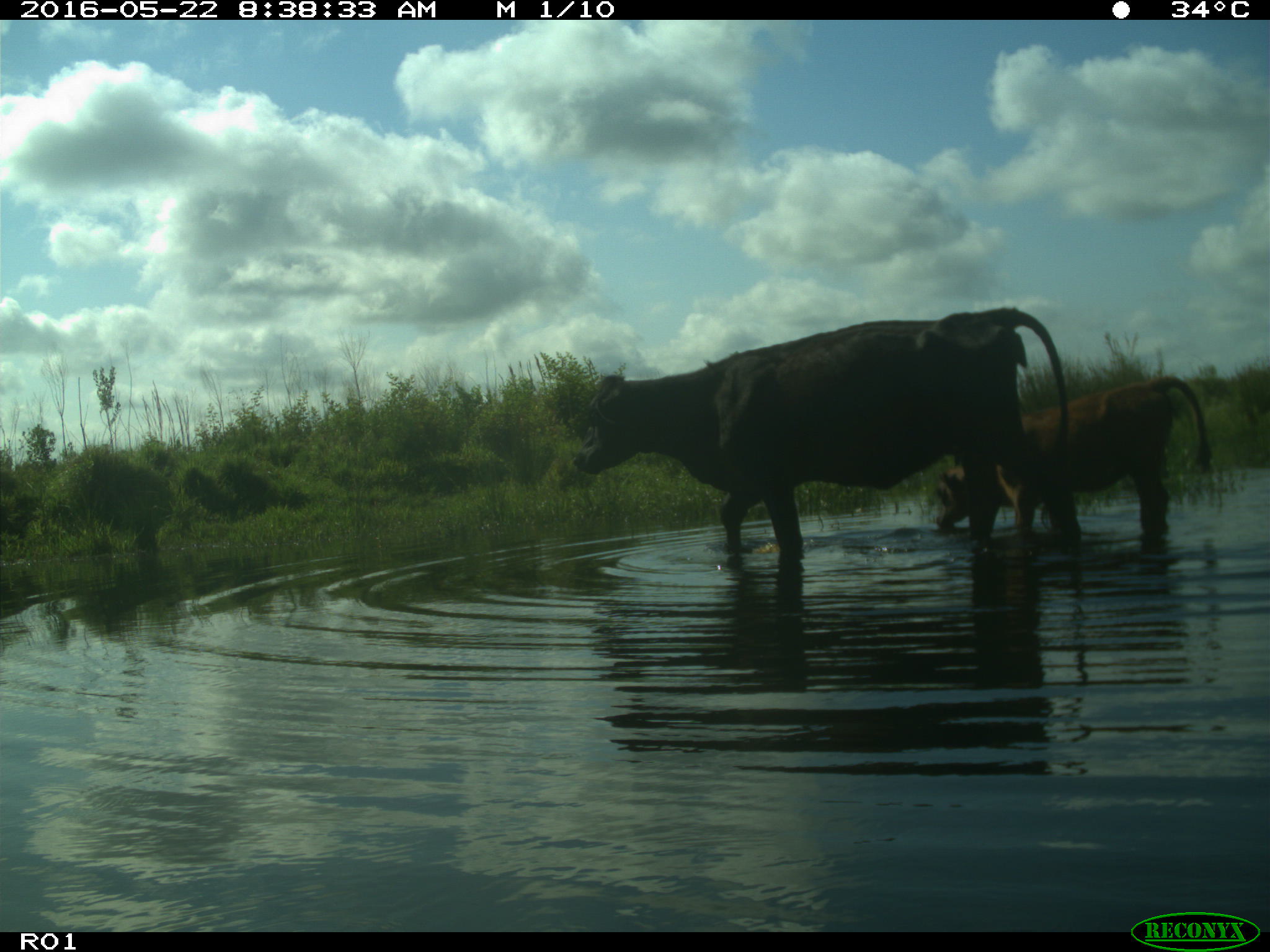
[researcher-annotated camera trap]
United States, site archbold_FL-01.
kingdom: Animalia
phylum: Chordata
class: Mammalia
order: Artiodactyla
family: Bovidae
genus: Bos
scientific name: Bos taurus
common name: domestic cow